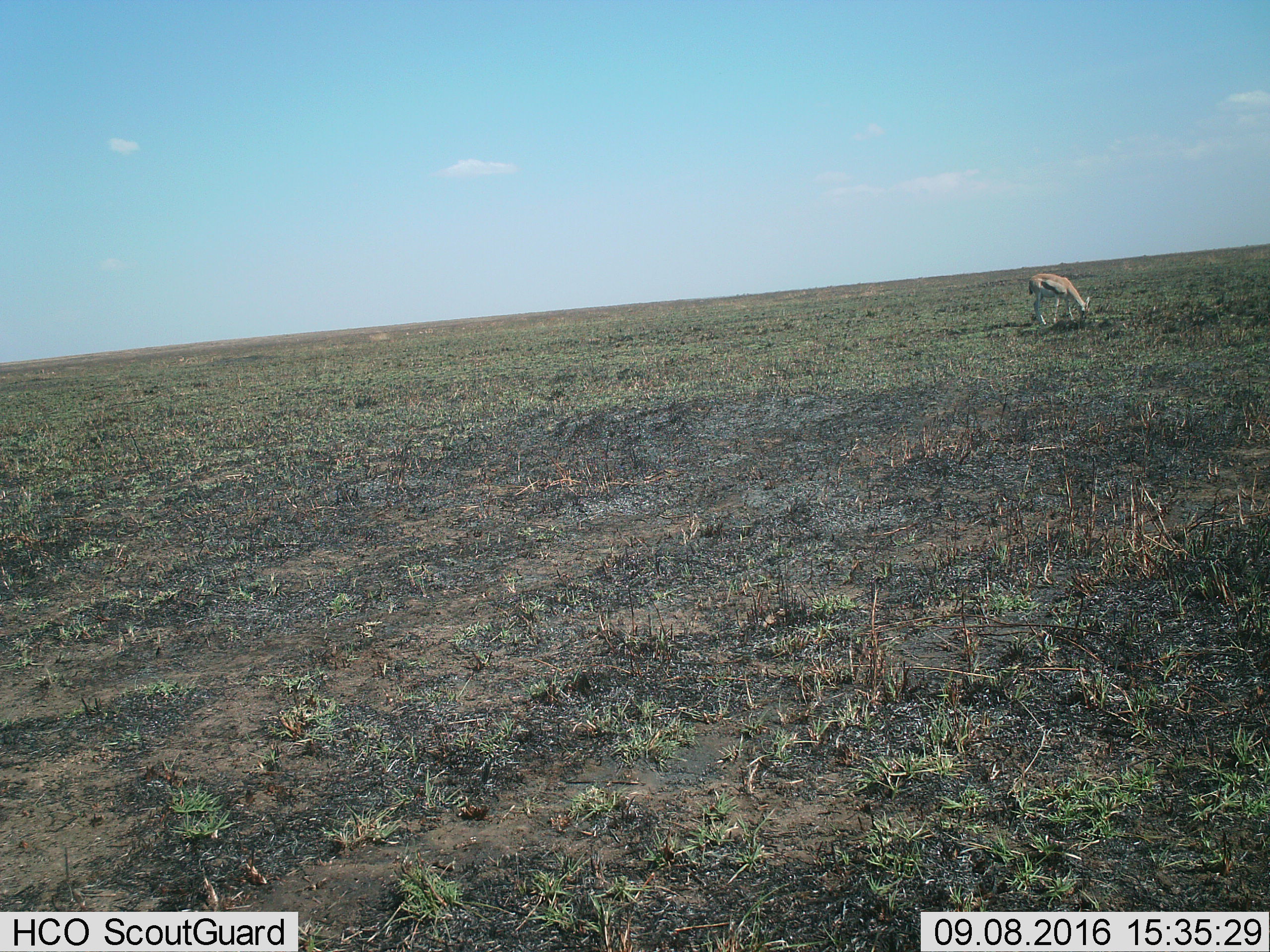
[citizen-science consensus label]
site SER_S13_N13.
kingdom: Animalia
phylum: Chordata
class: Mammalia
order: Artiodactyla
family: Bovidae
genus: Eudorcas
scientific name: Eudorcas thomsonii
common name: thomson's gazelle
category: gazellethomsons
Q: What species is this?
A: Gazellethomsons (thomson's gazelle) (Eudorcas thomsonii).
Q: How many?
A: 1.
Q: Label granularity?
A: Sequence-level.